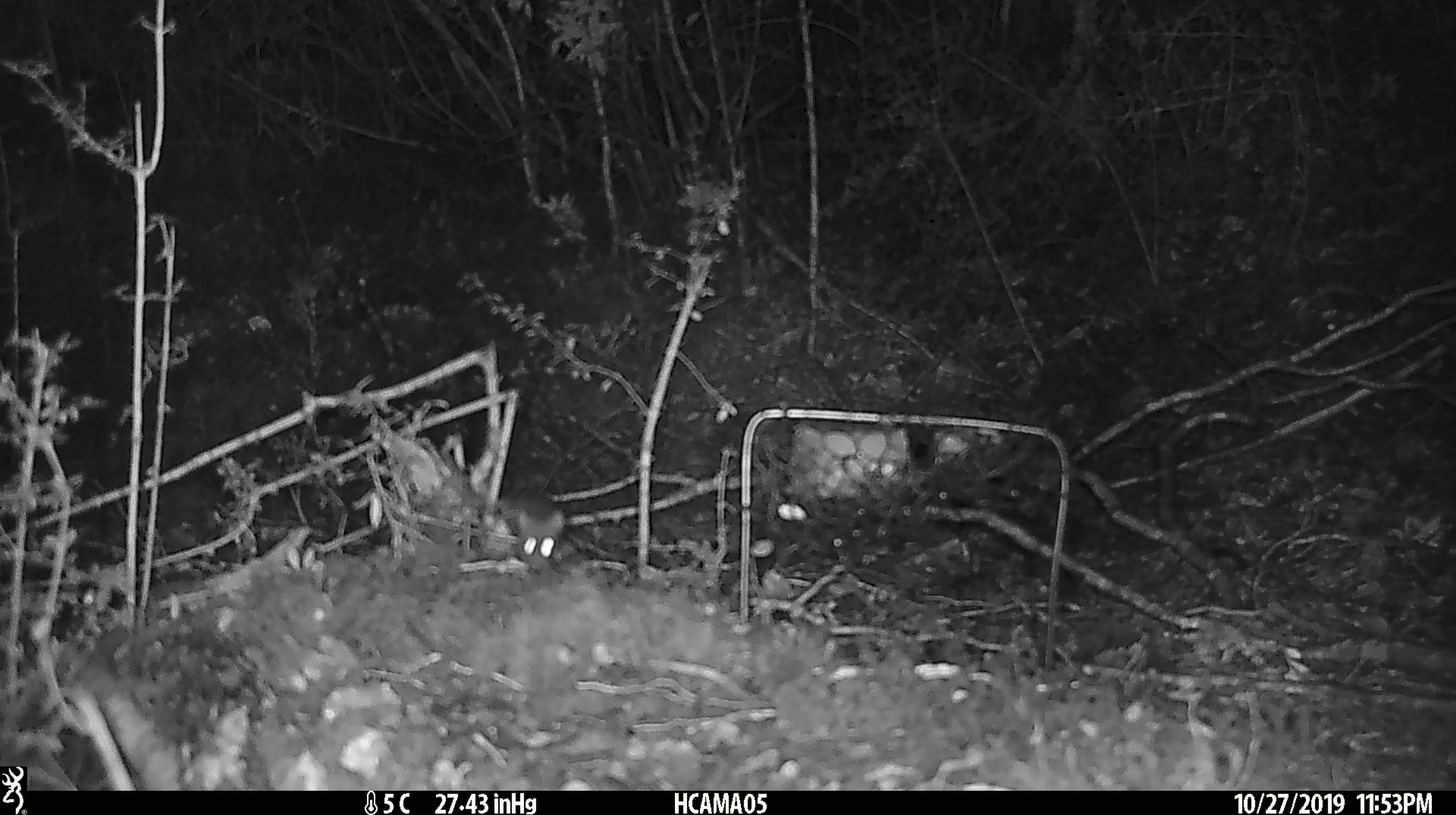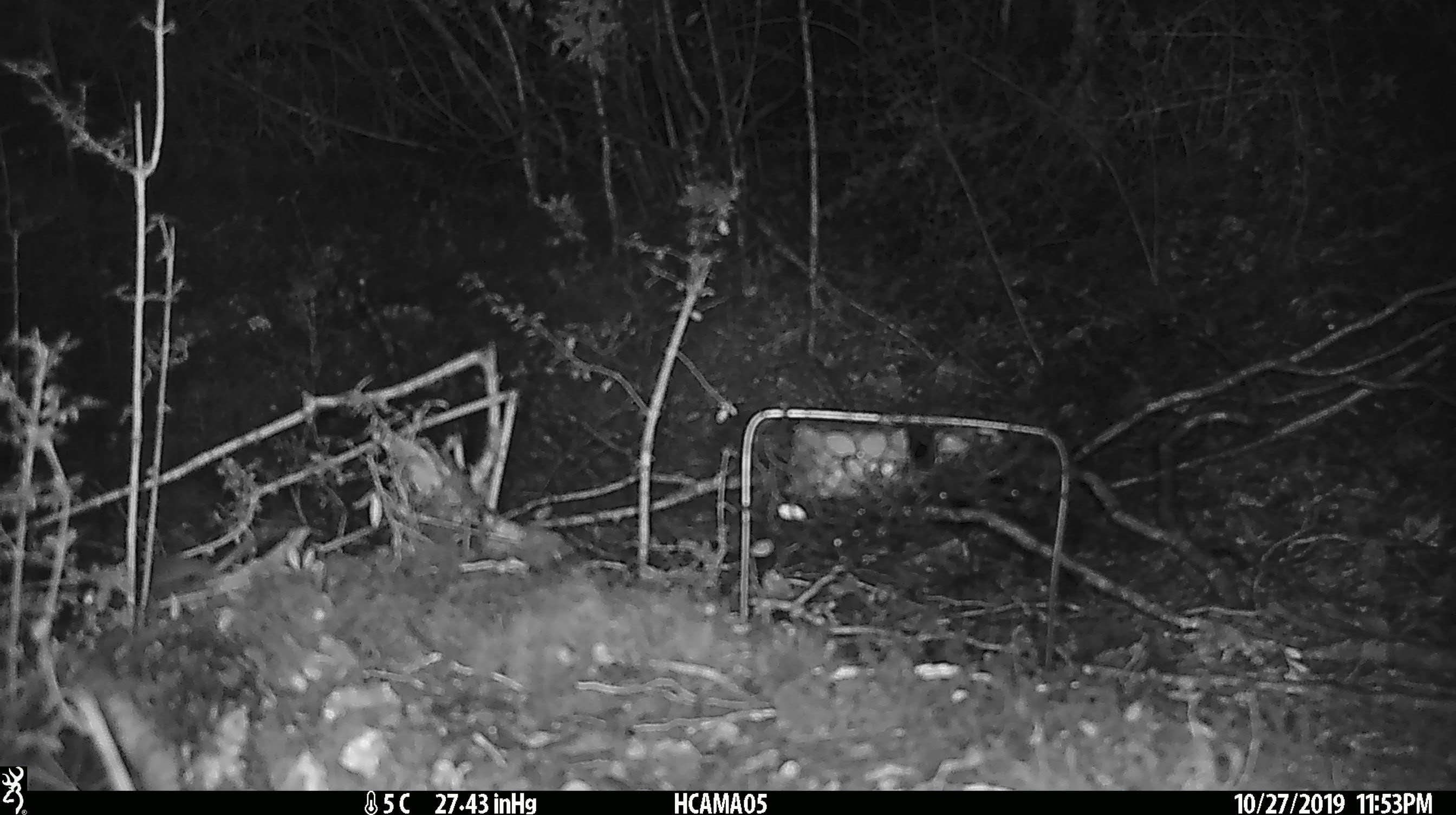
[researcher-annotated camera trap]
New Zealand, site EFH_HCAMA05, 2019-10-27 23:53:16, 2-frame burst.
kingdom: Animalia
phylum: Chordata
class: Mammalia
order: Rodentia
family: Muridae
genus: Mus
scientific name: Mus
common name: mouse